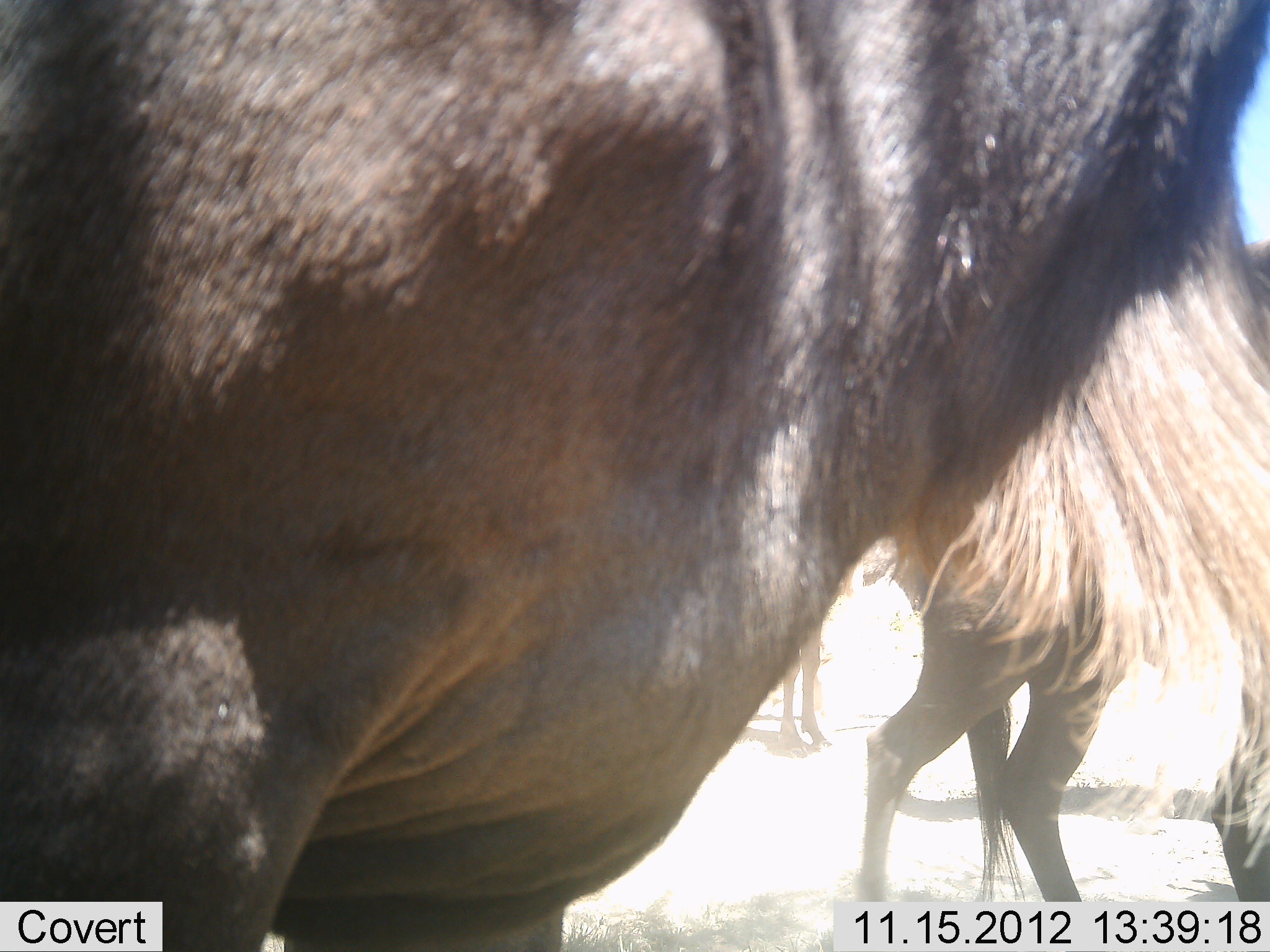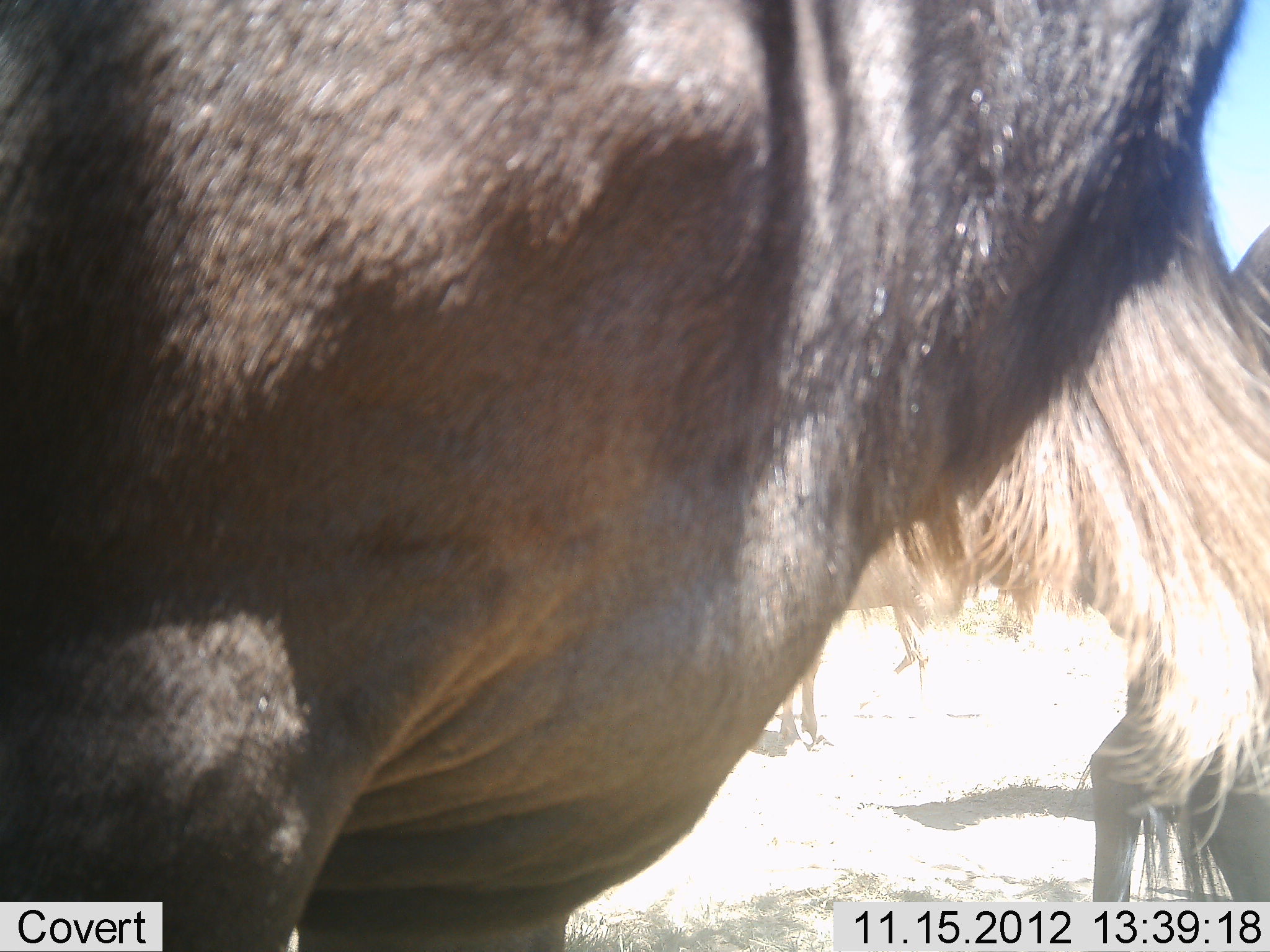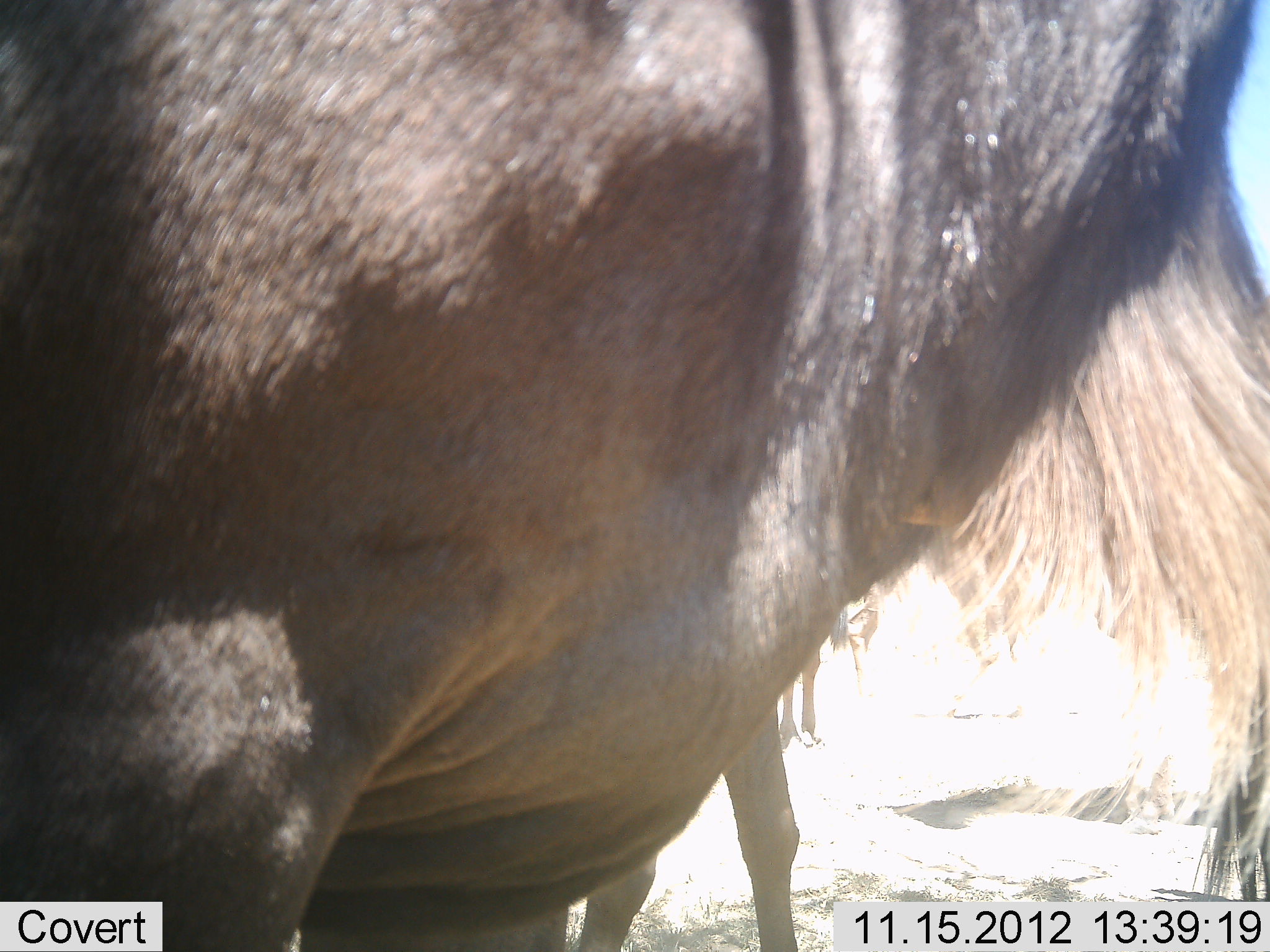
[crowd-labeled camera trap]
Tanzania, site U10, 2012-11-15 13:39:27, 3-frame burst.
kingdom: Animalia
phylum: Chordata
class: Mammalia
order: Artiodactyla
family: Bovidae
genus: Connochaetes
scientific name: Connochaetes taurinus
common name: blue wildebeest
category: wildebeest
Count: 3.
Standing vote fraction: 100%.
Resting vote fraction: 0%.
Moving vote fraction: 60%.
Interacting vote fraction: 0%.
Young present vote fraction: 0%.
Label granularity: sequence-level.